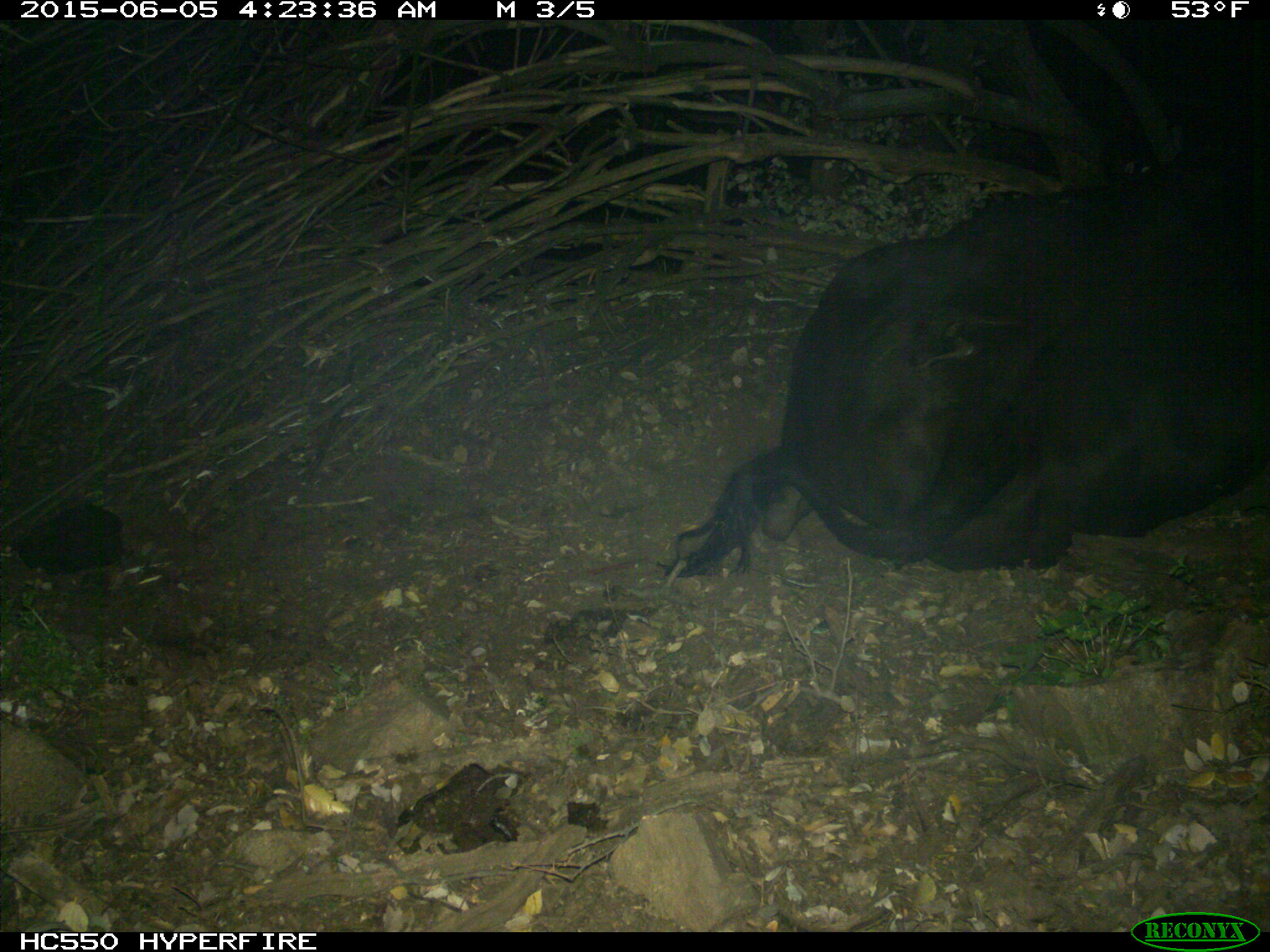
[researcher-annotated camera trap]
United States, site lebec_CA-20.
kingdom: Animalia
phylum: Chordata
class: Mammalia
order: Artiodactyla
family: Bovidae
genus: Bos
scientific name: Bos taurus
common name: domestic cow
Bos taurus (domestic cow).